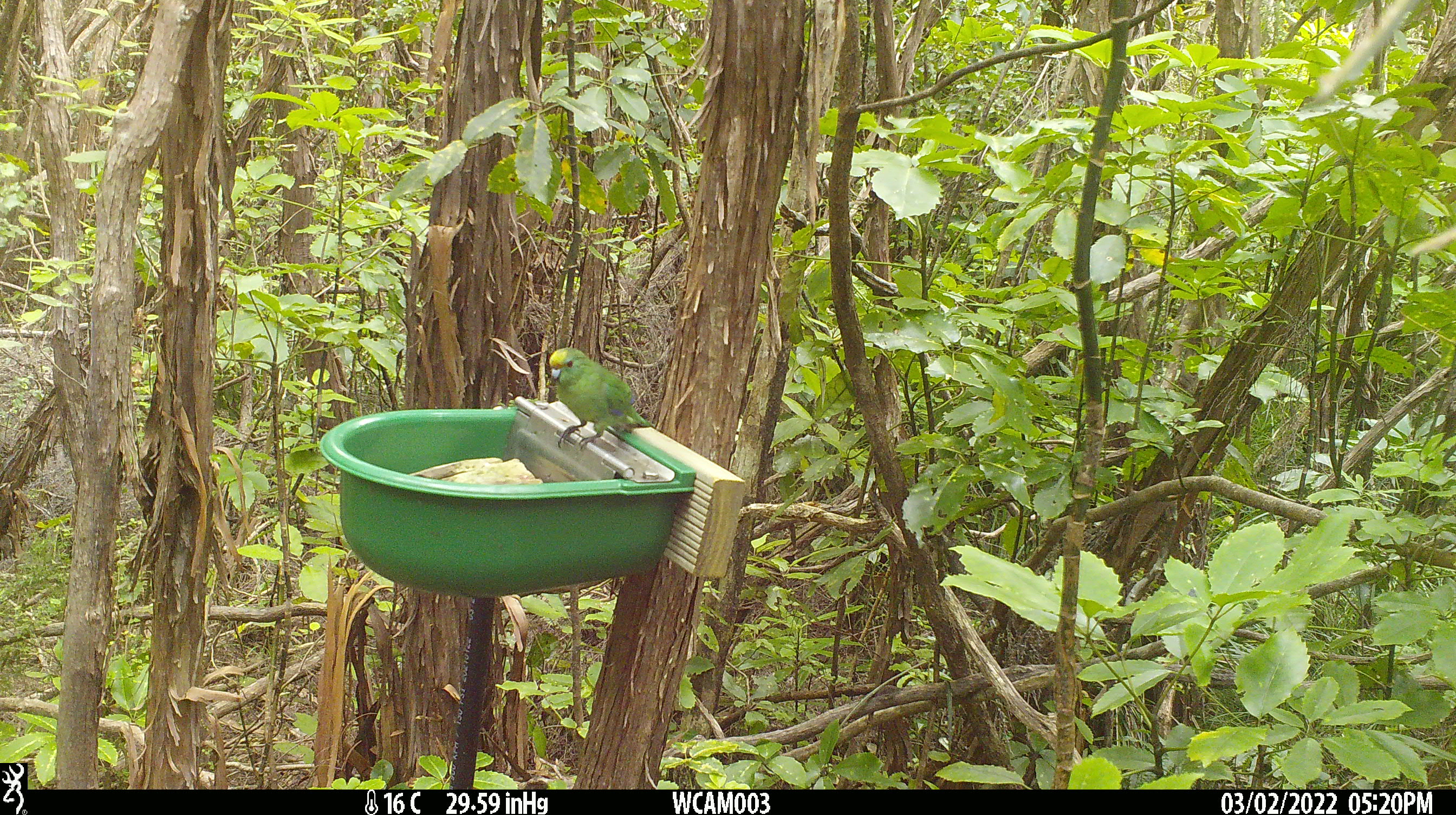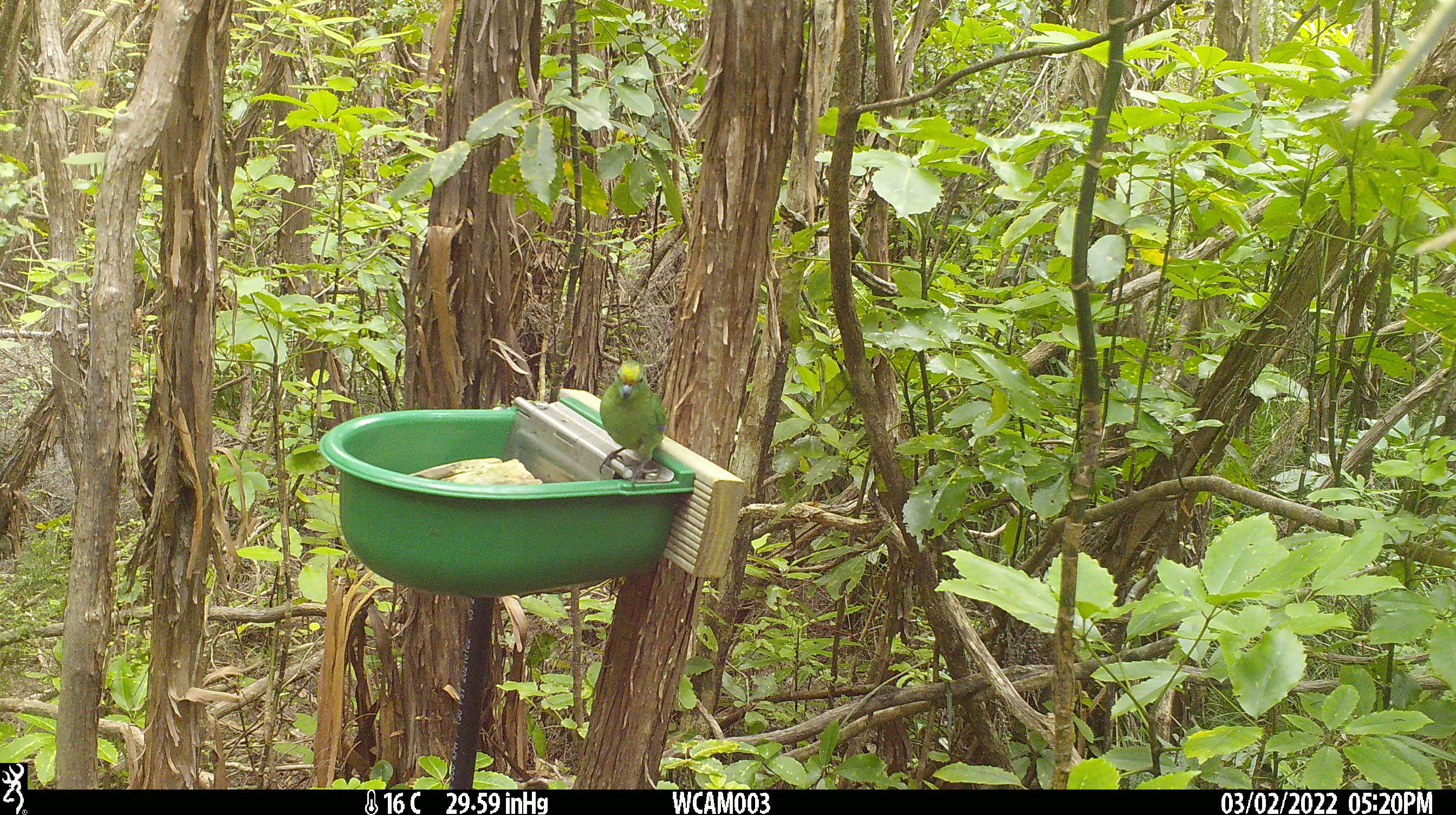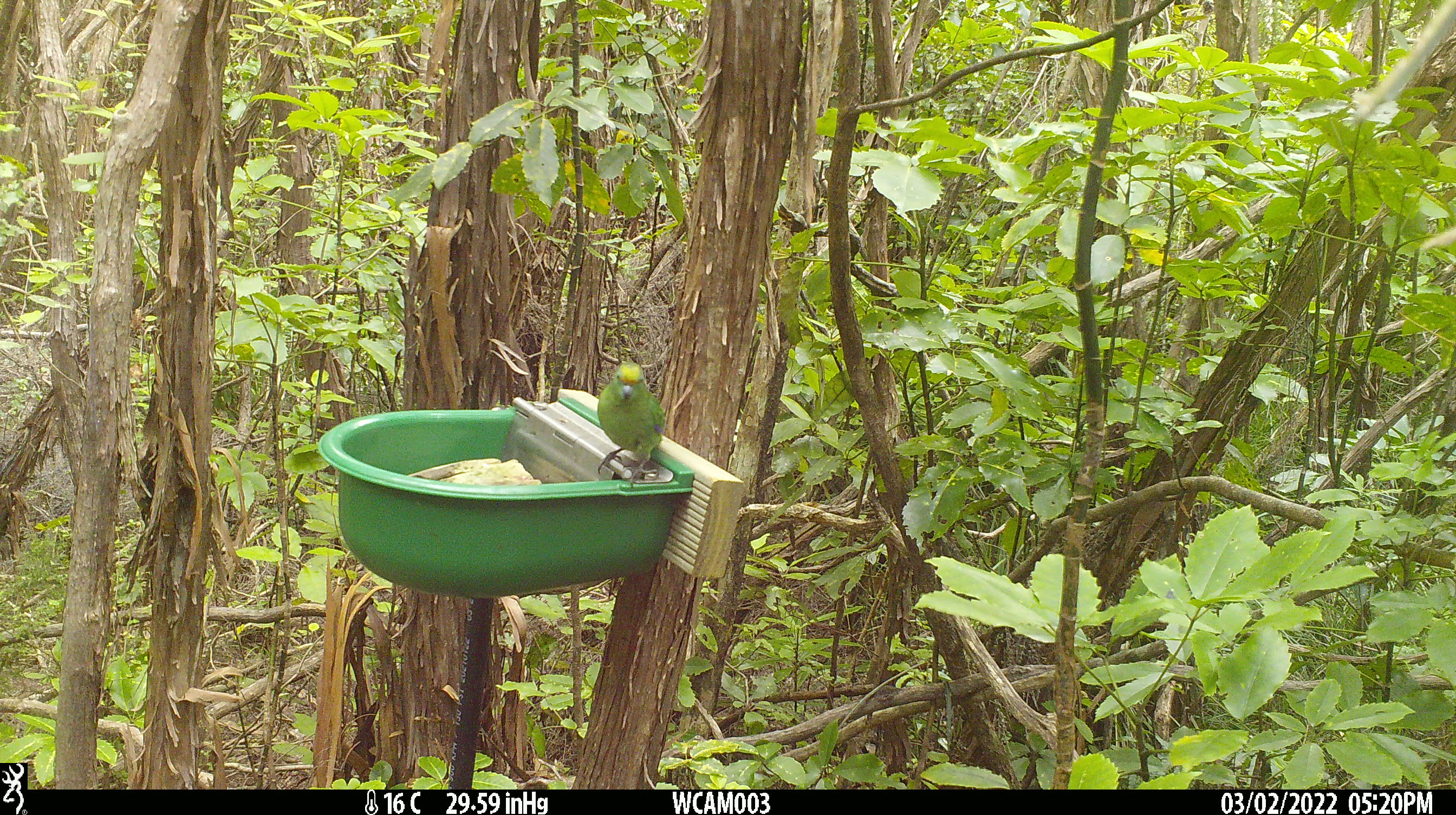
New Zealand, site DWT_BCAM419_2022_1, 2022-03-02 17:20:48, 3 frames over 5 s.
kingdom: Animalia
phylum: Chordata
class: Aves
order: Psittaciformes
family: Psittaculidae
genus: Cyanoramphus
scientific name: Cyanoramphus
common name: parakeet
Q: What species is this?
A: Parakeet (Cyanoramphus).